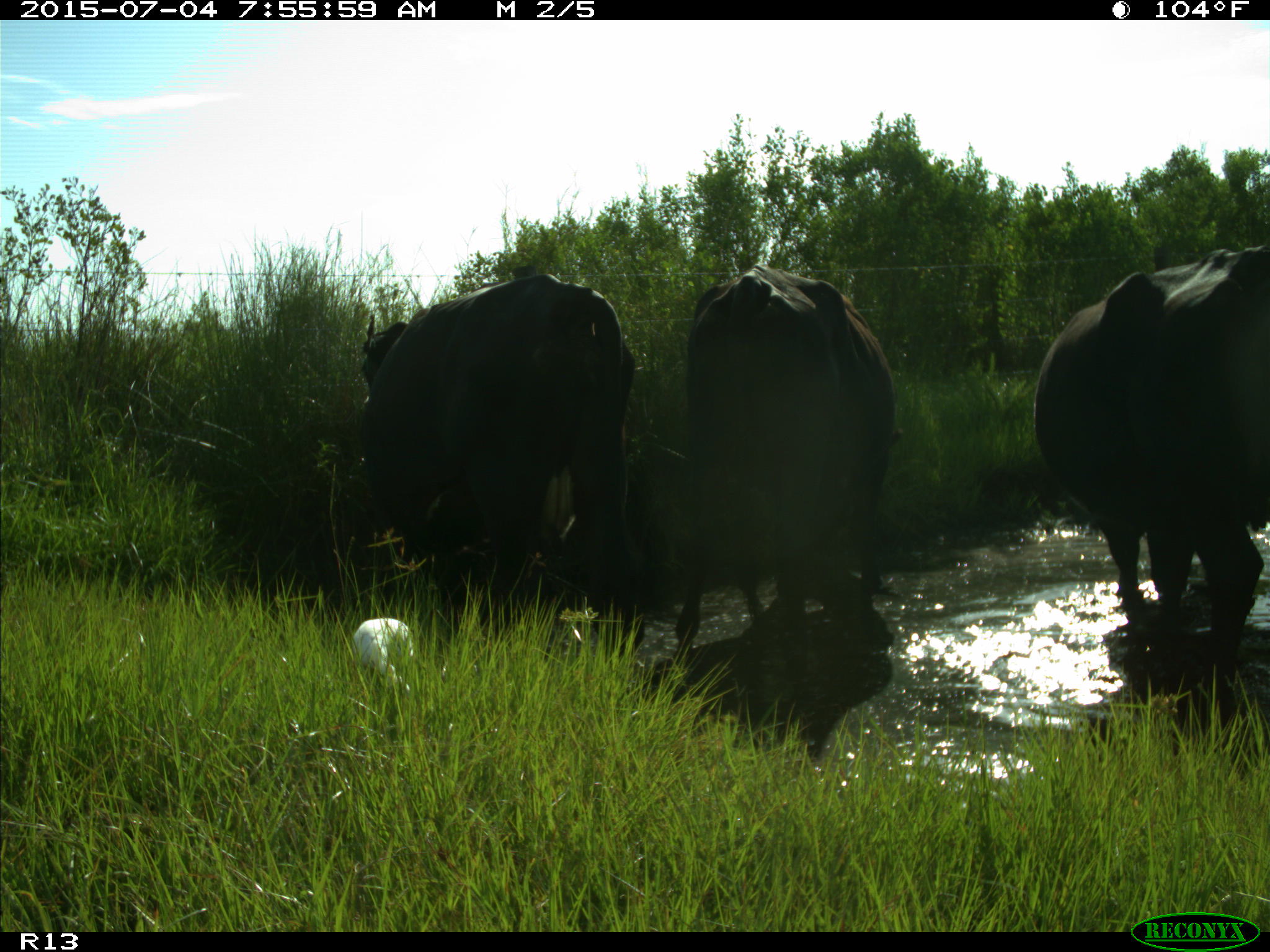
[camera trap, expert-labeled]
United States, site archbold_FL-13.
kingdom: Animalia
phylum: Chordata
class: Mammalia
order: Artiodactyla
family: Bovidae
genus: Bos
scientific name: Bos taurus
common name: domestic cow